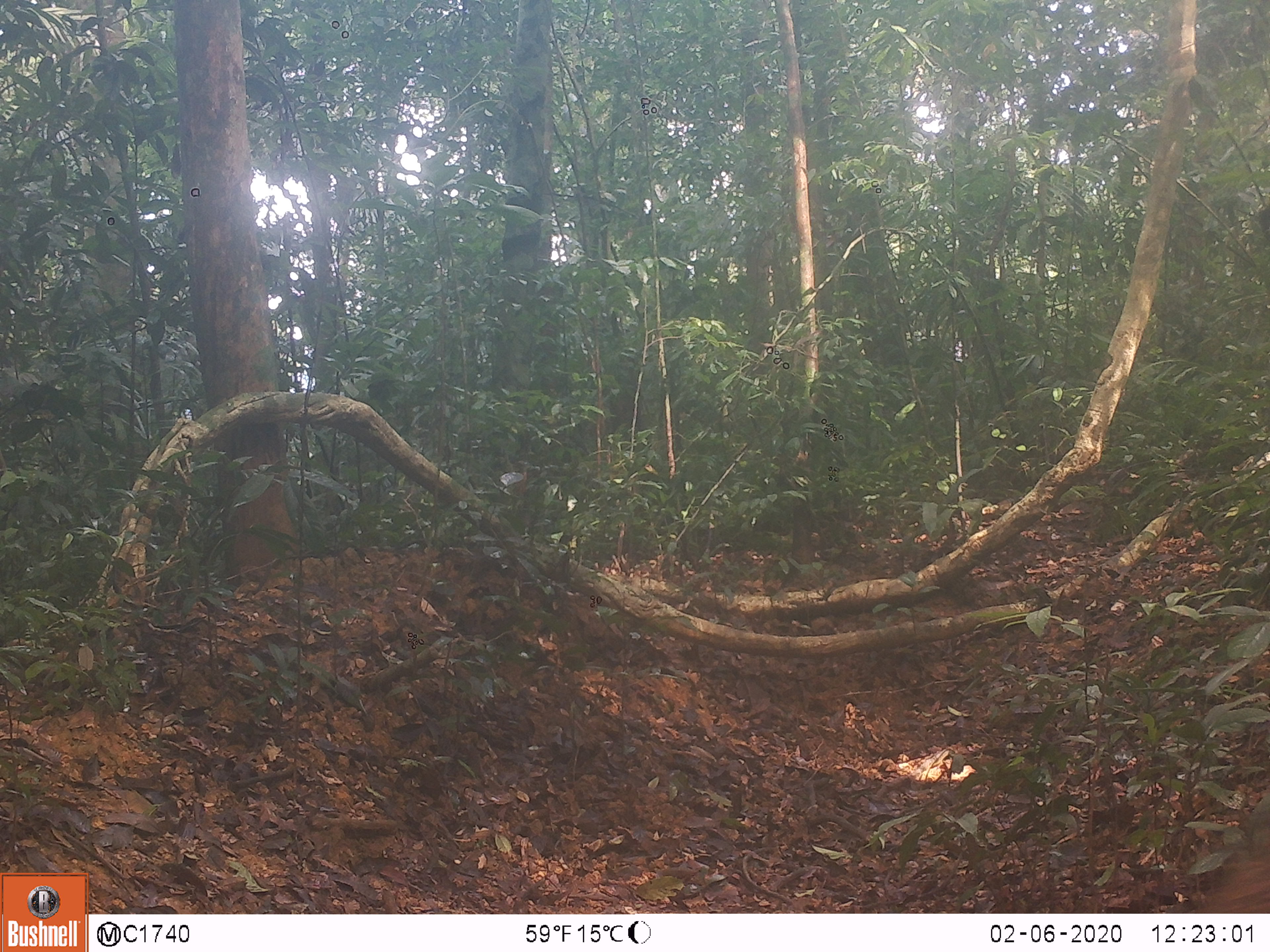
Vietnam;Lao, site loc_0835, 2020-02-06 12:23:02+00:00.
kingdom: Animalia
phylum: Chordata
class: Mammalia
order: Artiodactyla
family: Suidae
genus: Sus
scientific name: Sus scrofa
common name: eurasian wild pig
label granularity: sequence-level